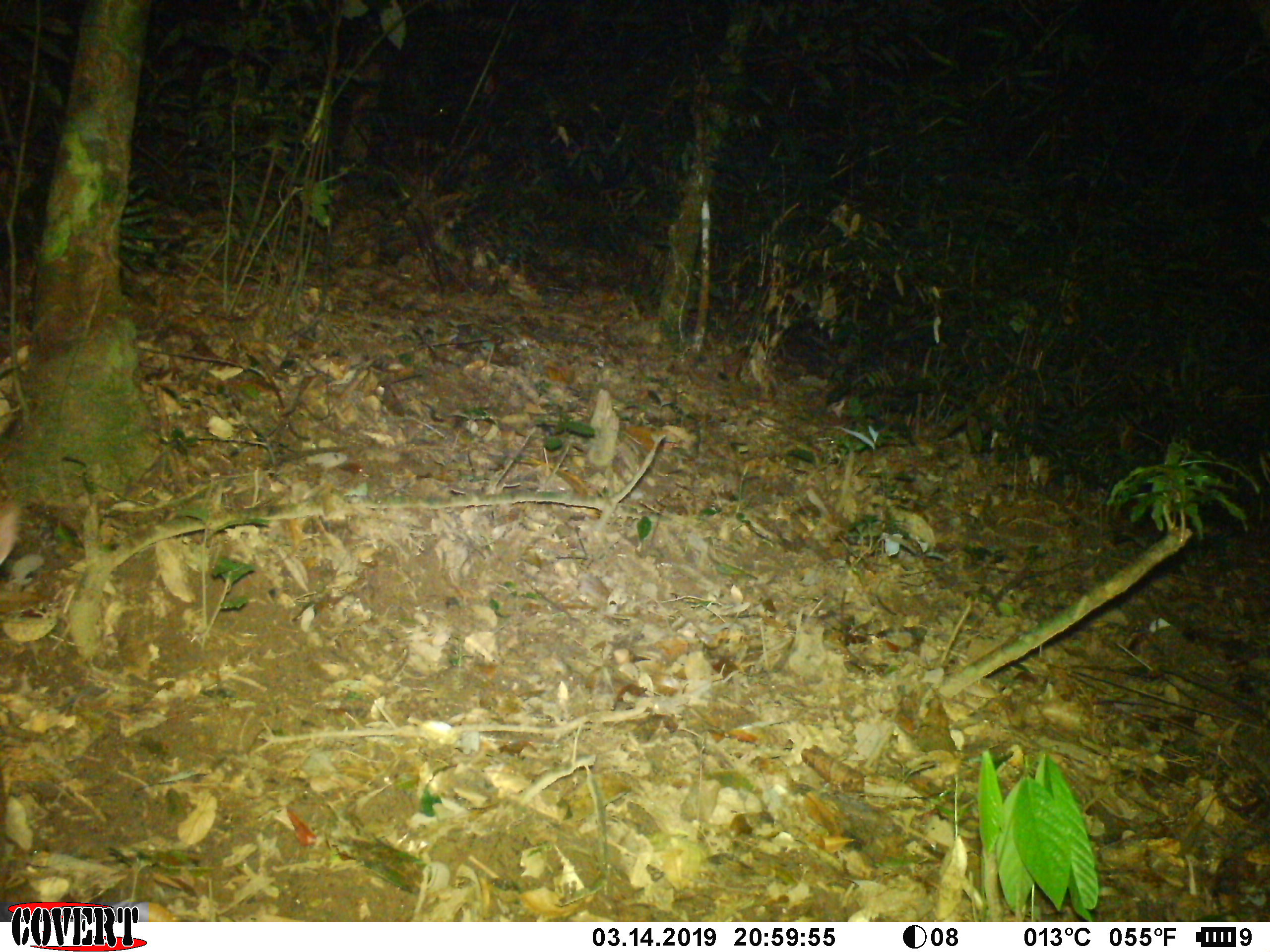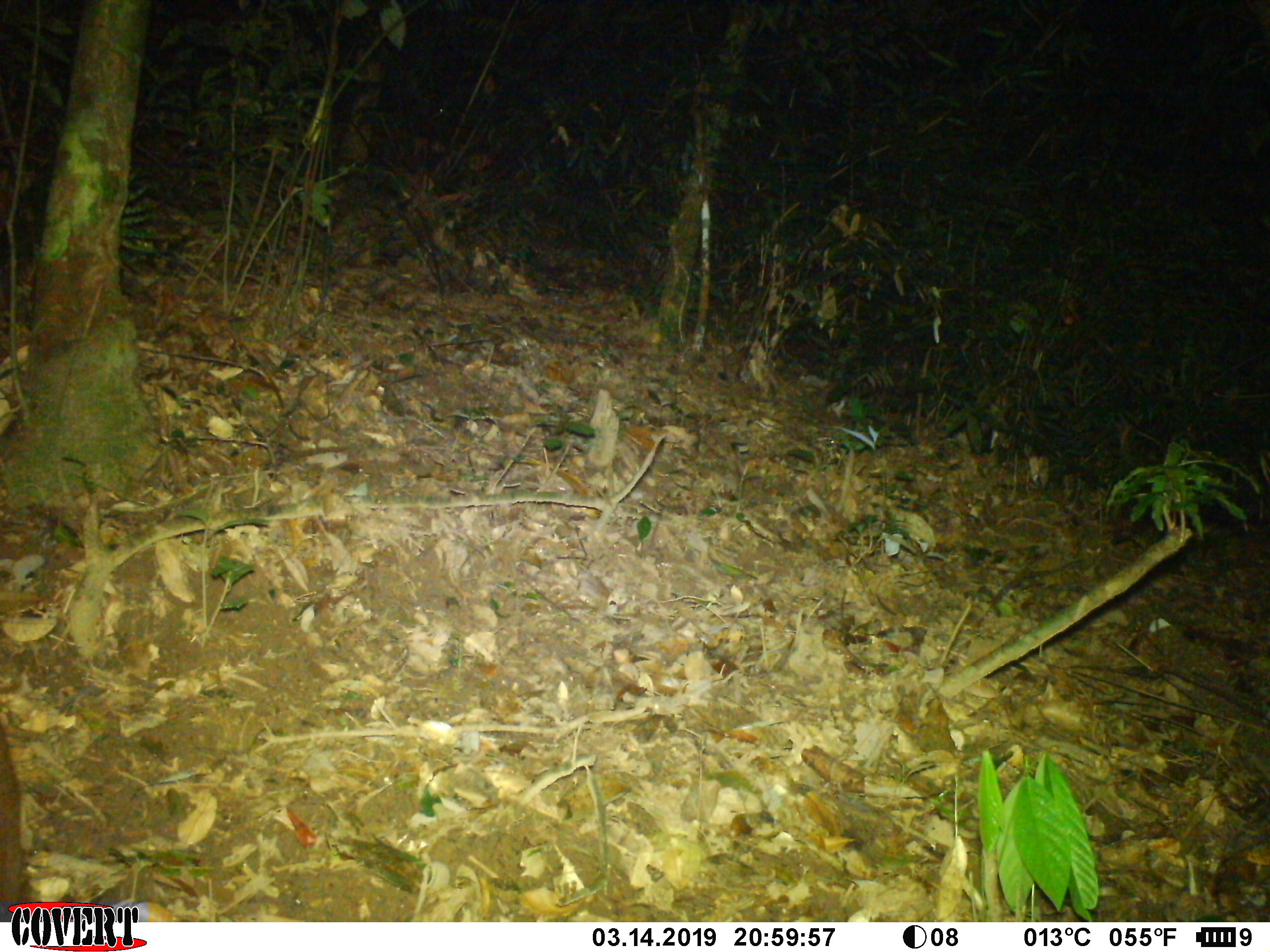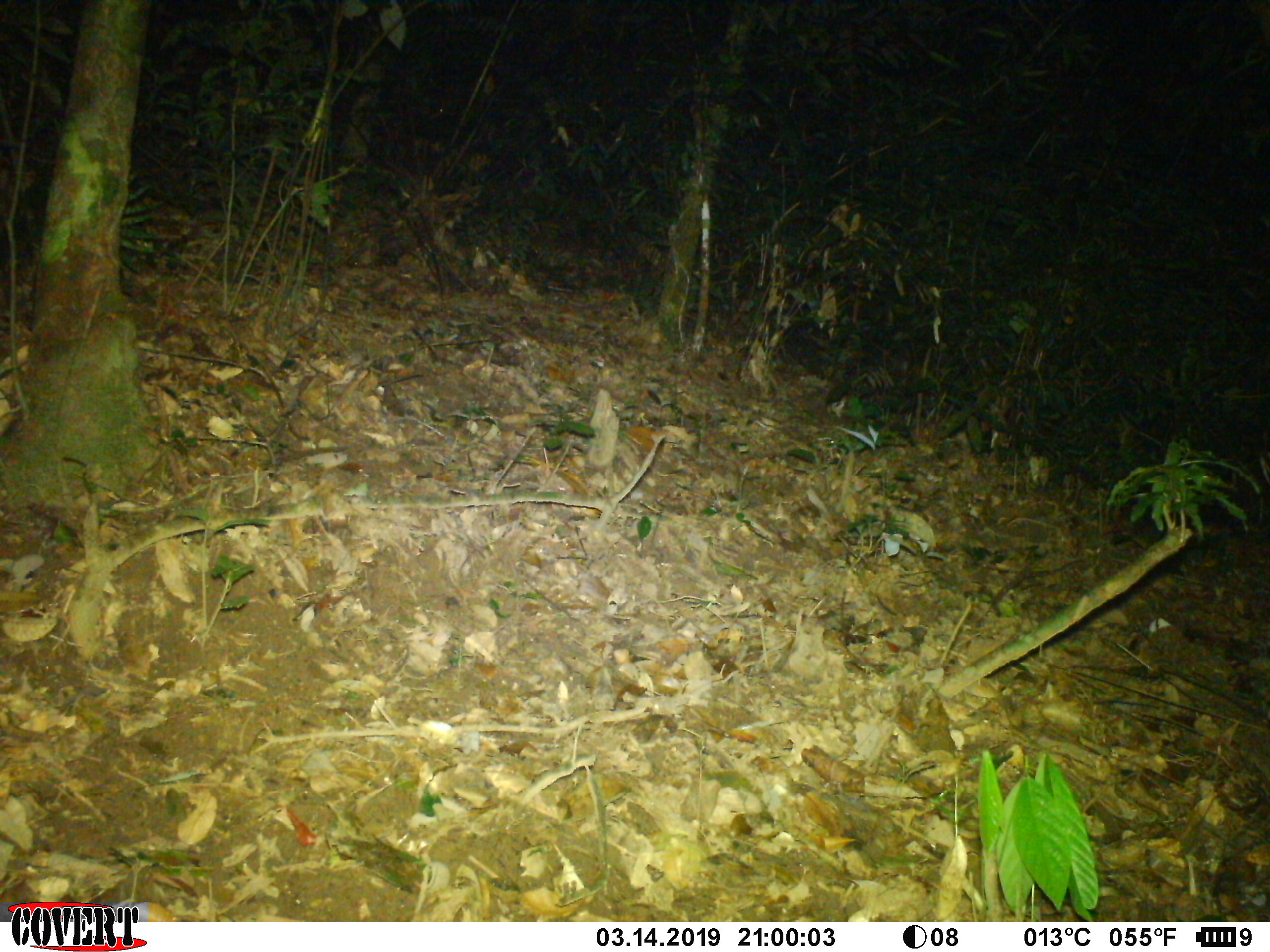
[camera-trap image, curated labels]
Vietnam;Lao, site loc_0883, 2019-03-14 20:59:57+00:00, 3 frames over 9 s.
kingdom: Animalia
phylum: Chordata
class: Mammalia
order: Artiodactyla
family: Cervidae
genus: Muntiacus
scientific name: Muntiacus rooseveltorum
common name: roosevelt's muntjac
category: roosevelts muntjac group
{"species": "roosevelts muntjac group (roosevelt's muntjac) (Muntiacus rooseveltorum)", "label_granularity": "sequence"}